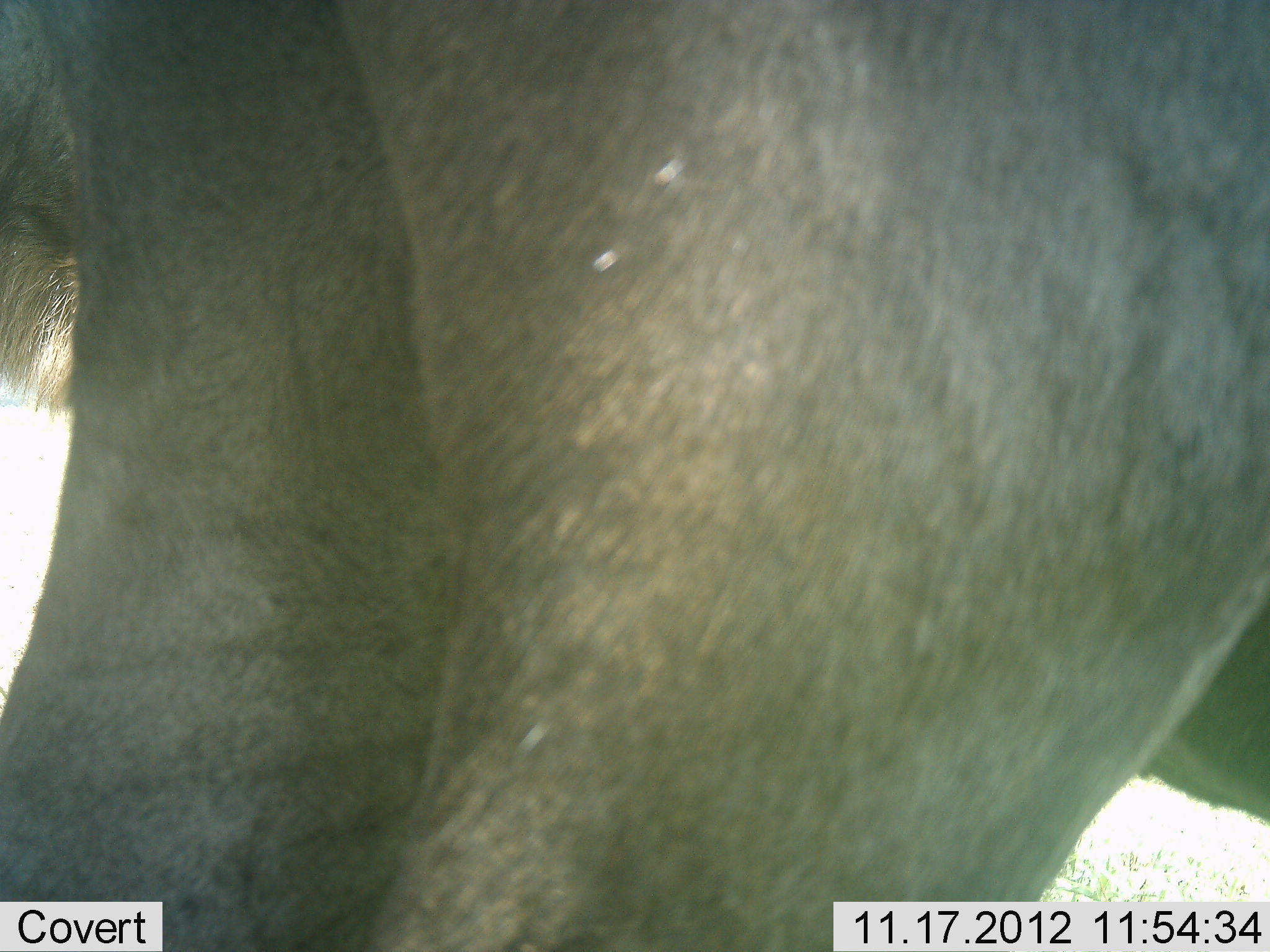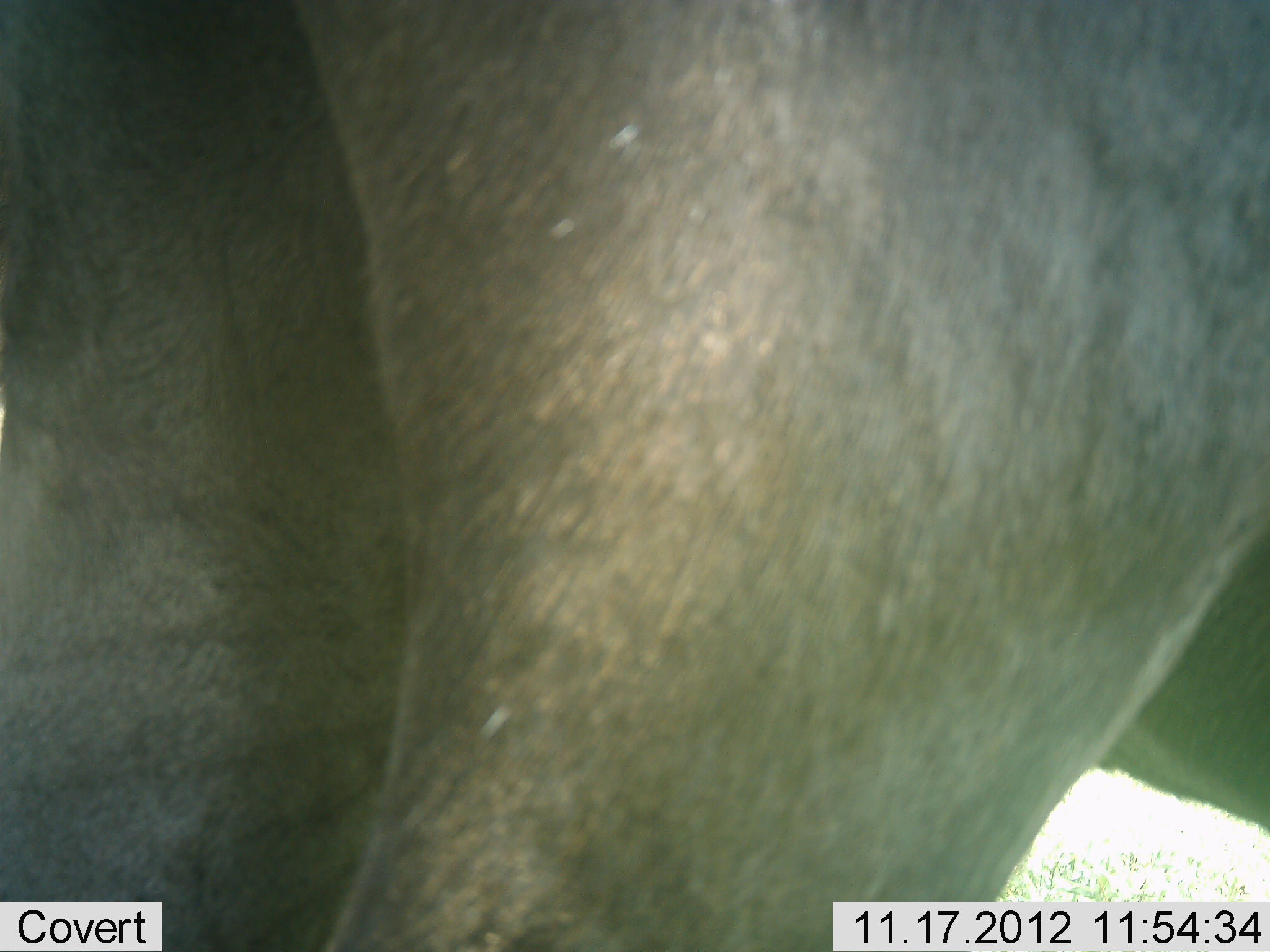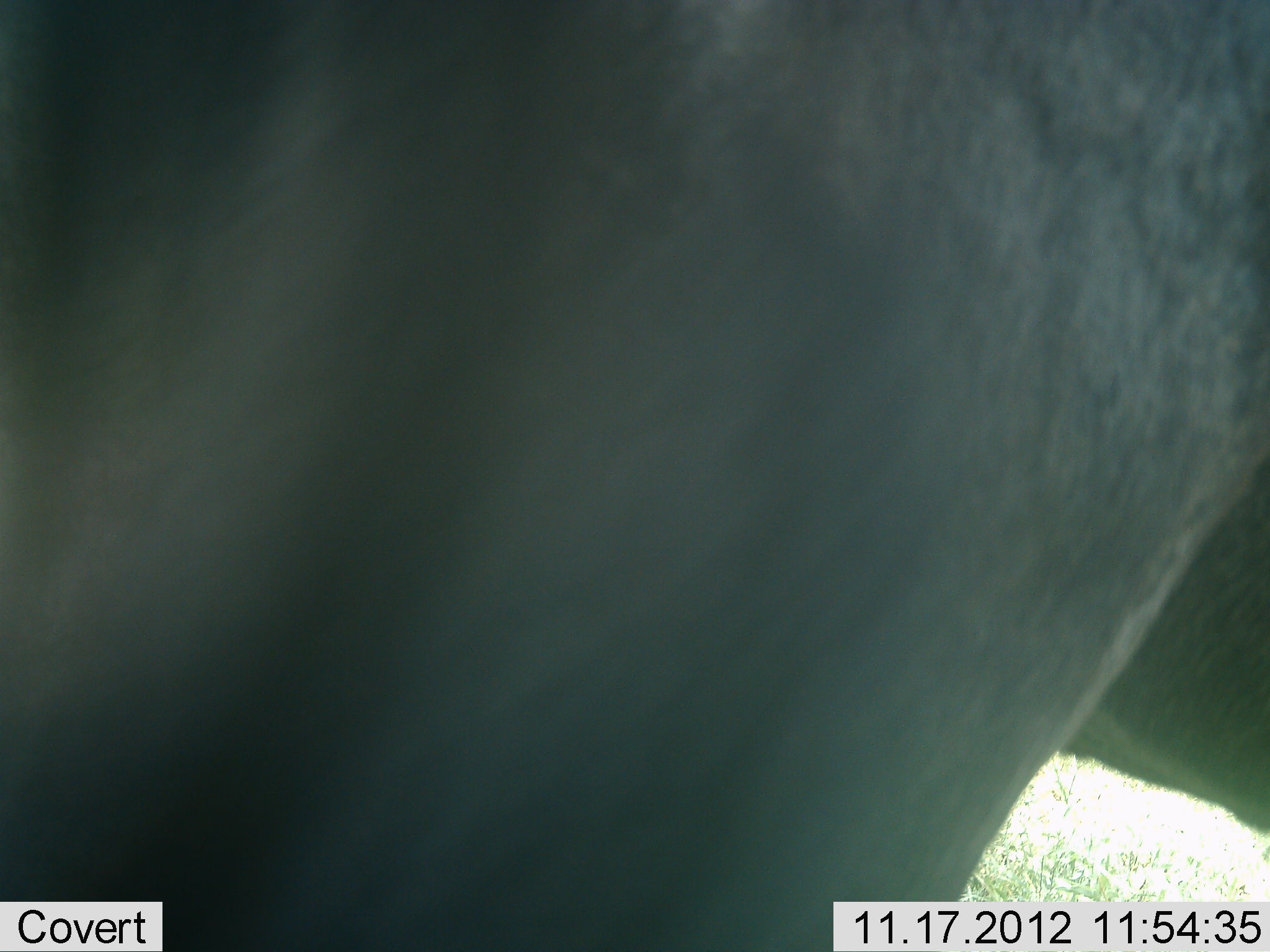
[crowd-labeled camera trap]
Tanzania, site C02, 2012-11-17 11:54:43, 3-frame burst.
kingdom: Animalia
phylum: Chordata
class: Mammalia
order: Artiodactyla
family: Bovidae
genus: Connochaetes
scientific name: Connochaetes taurinus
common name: blue wildebeest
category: wildebeest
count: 1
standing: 90%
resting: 0%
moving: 10%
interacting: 0%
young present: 0%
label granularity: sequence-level